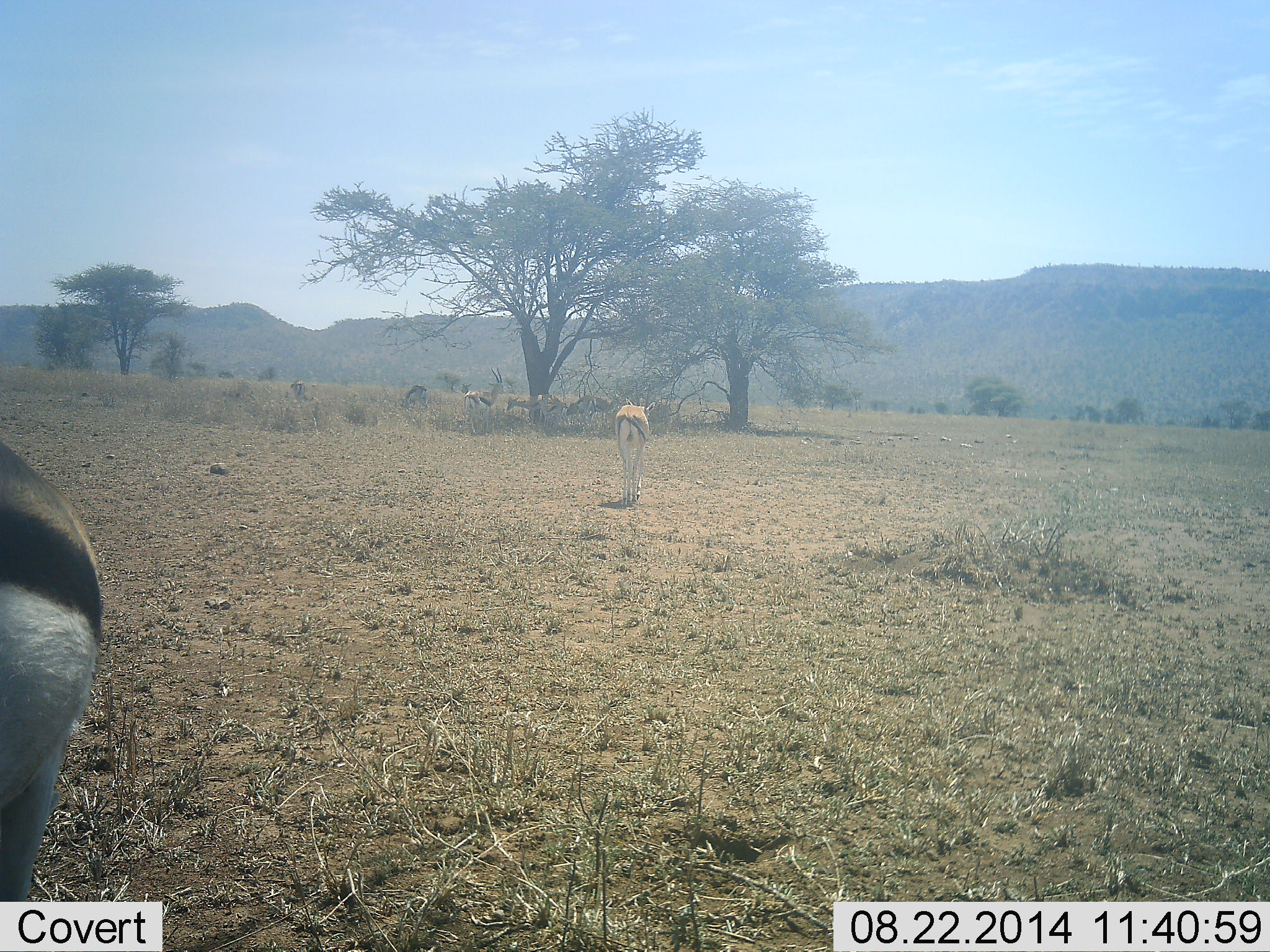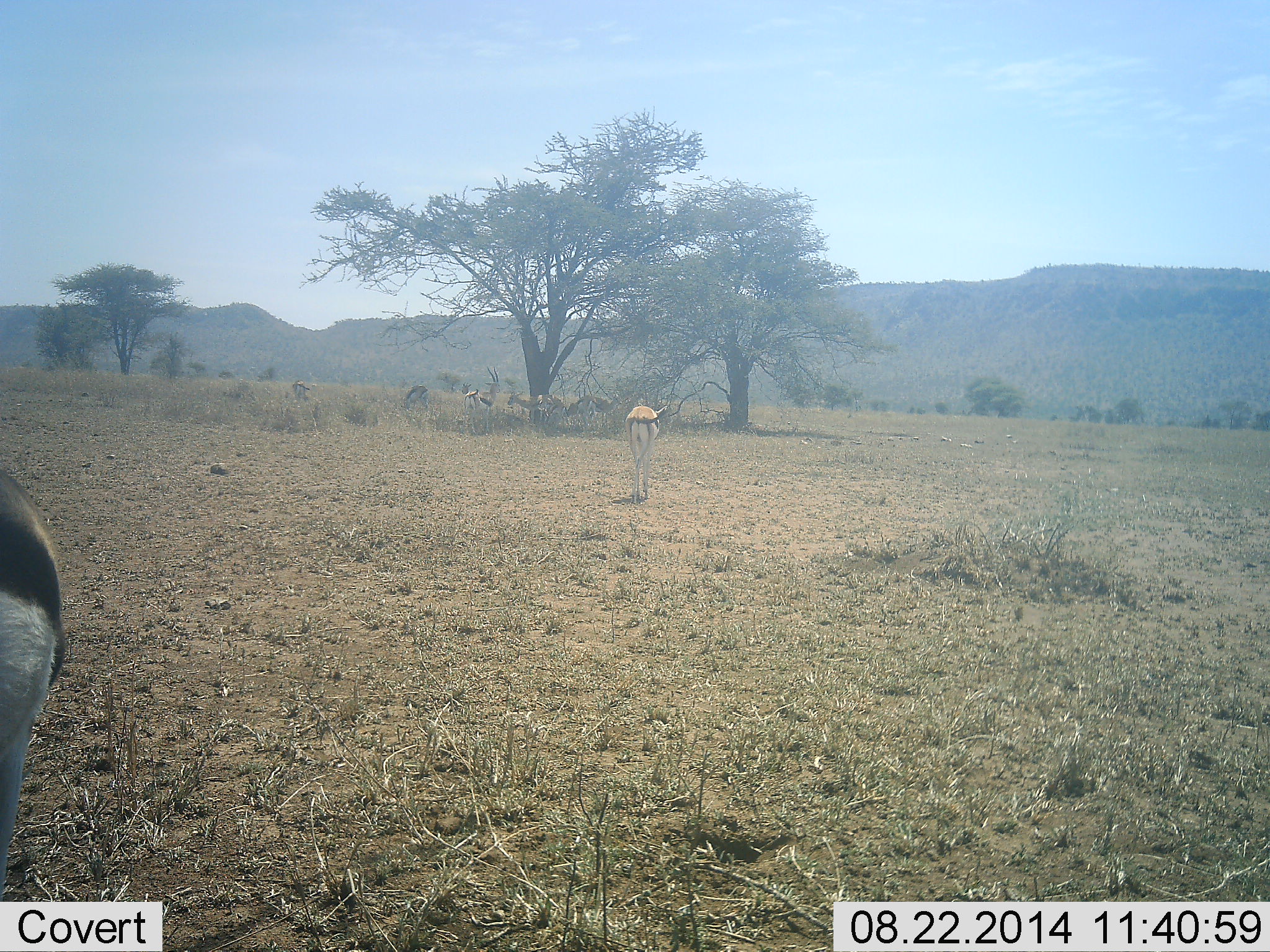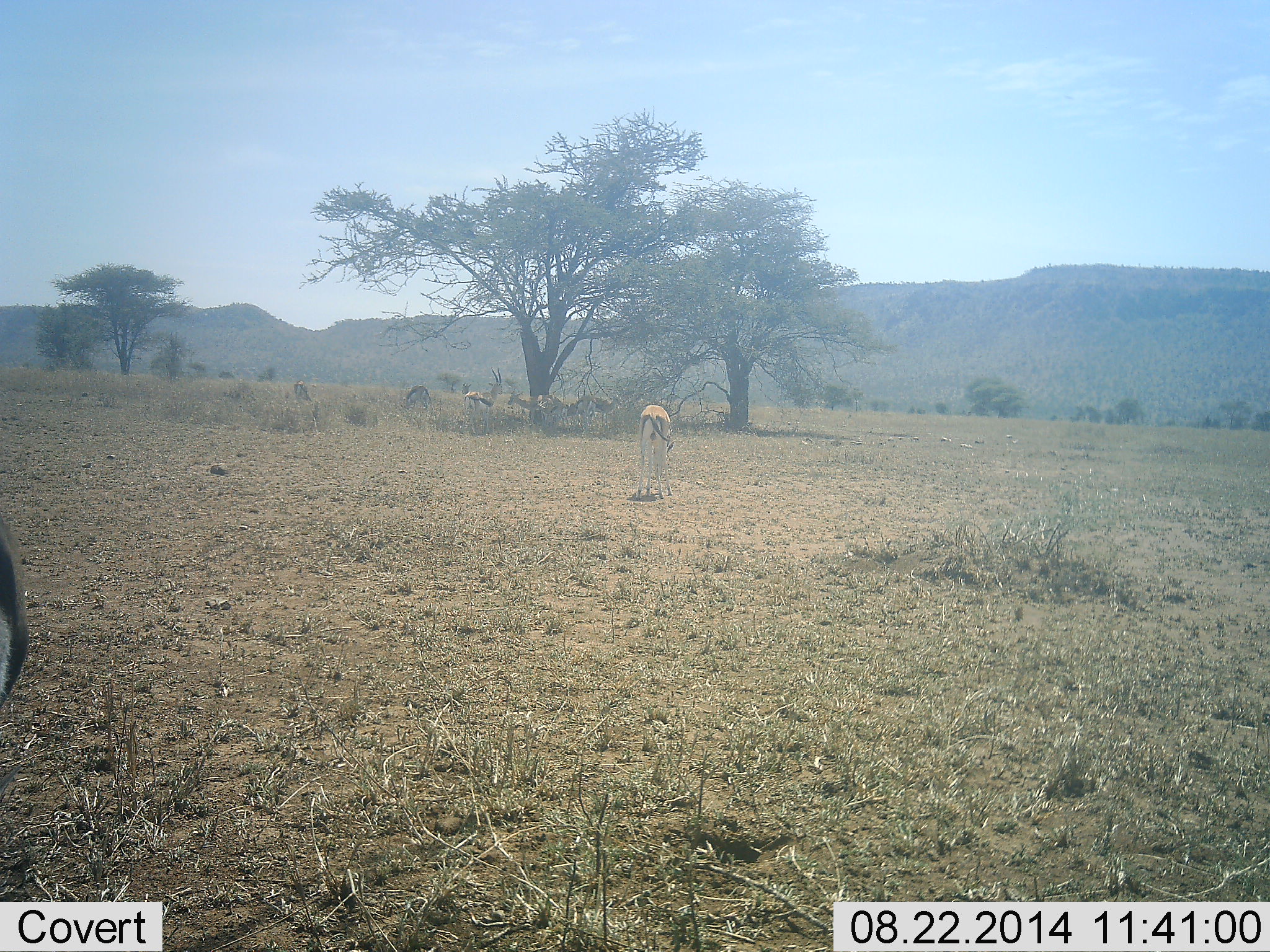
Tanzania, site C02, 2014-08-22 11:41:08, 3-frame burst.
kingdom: Animalia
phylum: Chordata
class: Mammalia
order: Artiodactyla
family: Bovidae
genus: Eudorcas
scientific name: Eudorcas thomsonii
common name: thomson's gazelle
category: gazellethomsons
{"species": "gazellethomsons (thomson's gazelle) (Eudorcas thomsonii)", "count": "6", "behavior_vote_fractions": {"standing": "73%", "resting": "9%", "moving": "45%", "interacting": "0%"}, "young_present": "0%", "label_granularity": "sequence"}